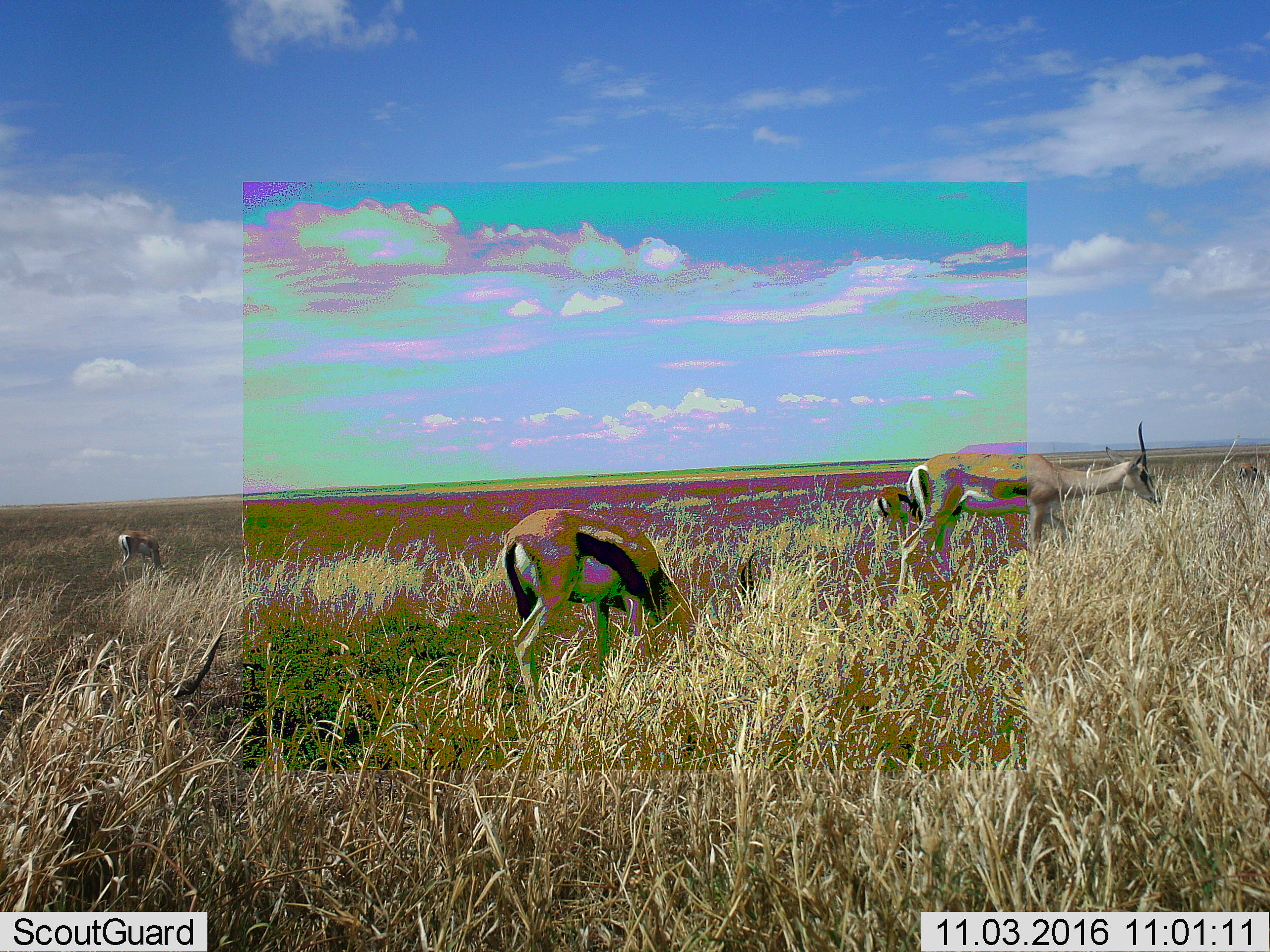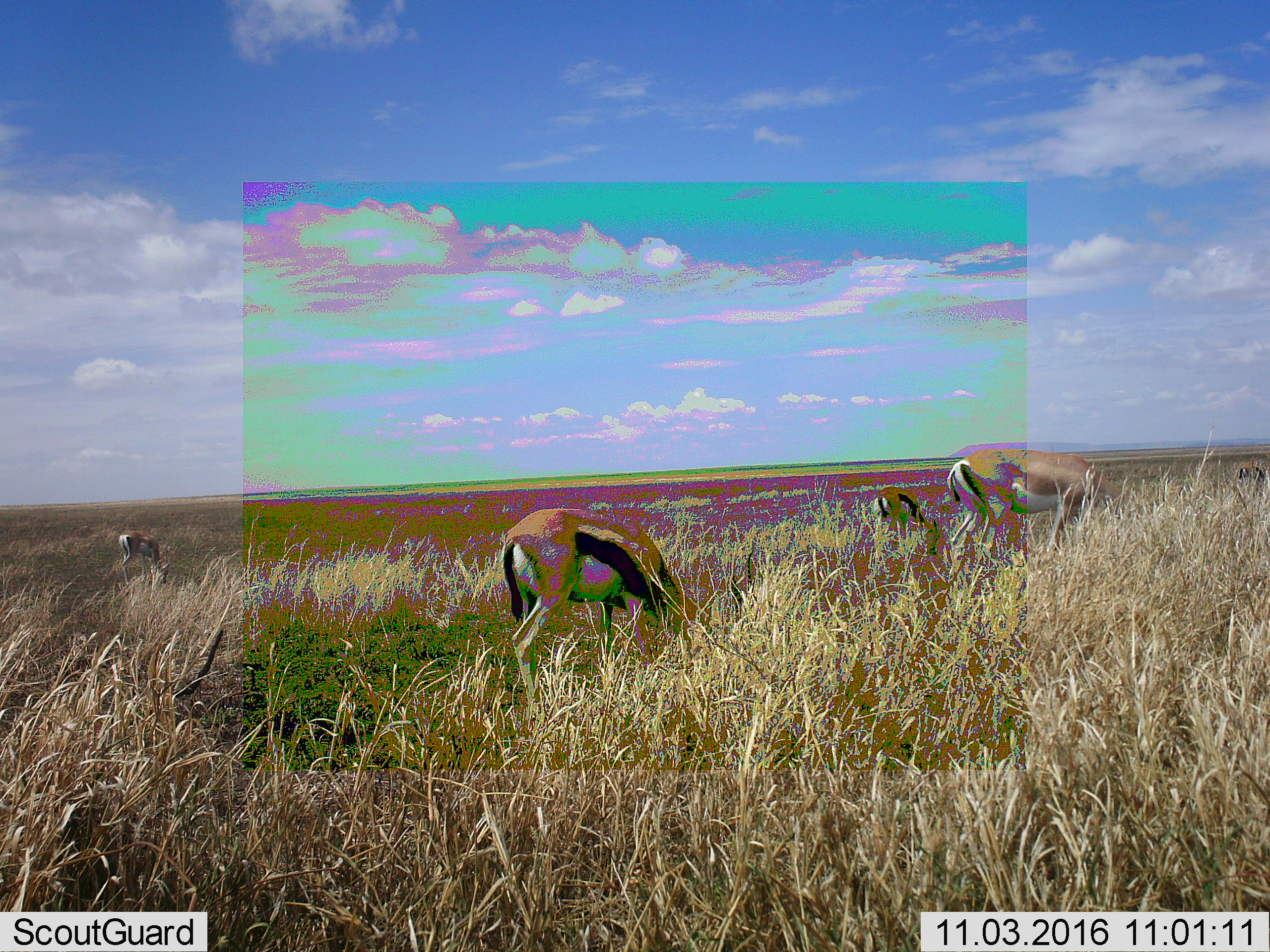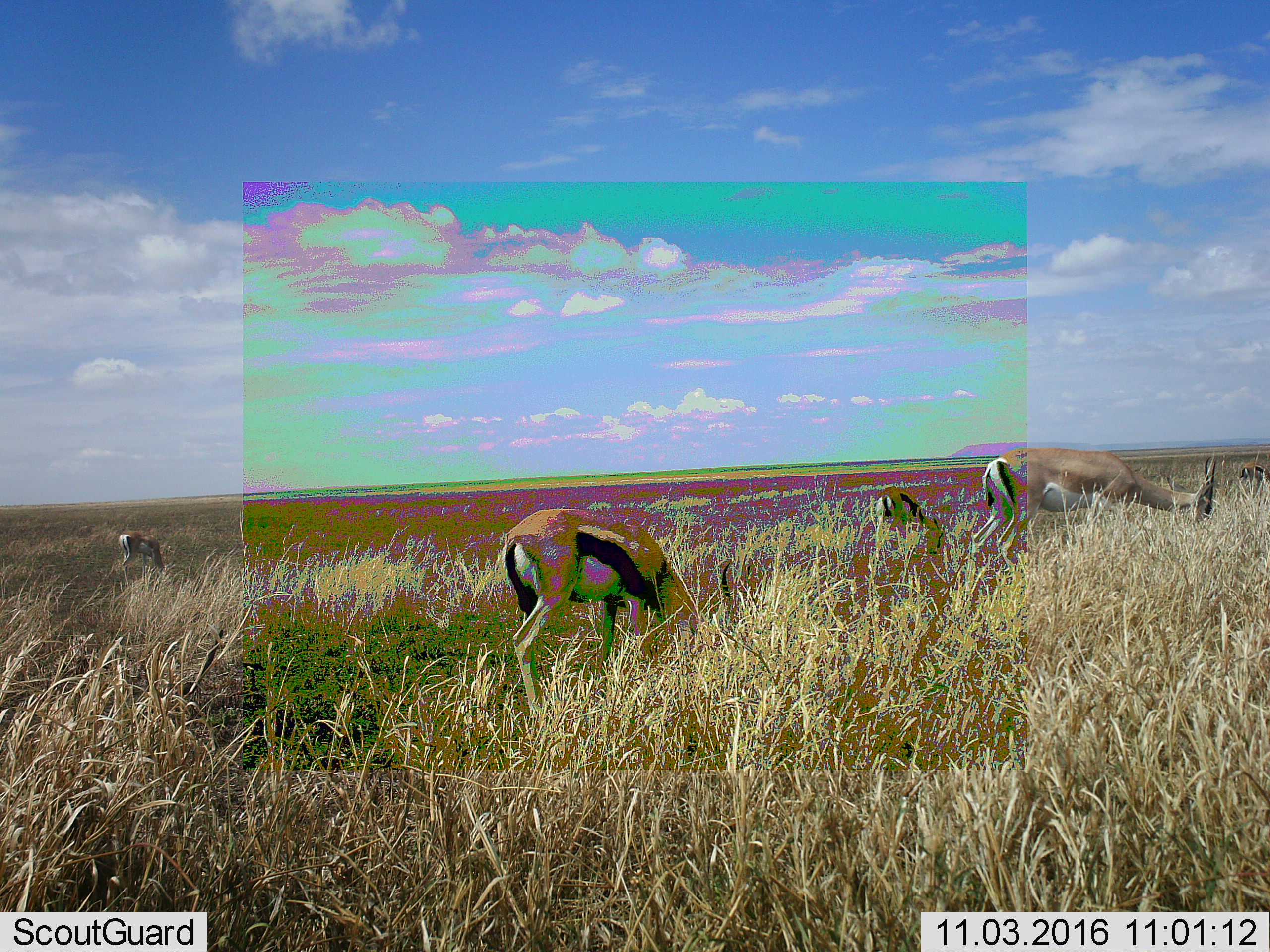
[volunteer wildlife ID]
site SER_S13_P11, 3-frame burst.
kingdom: Animalia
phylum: Chordata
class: Mammalia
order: Artiodactyla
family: Bovidae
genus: Eudorcas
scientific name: Eudorcas thomsonii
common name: thomson's gazelle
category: gazellethomsons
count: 4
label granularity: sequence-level